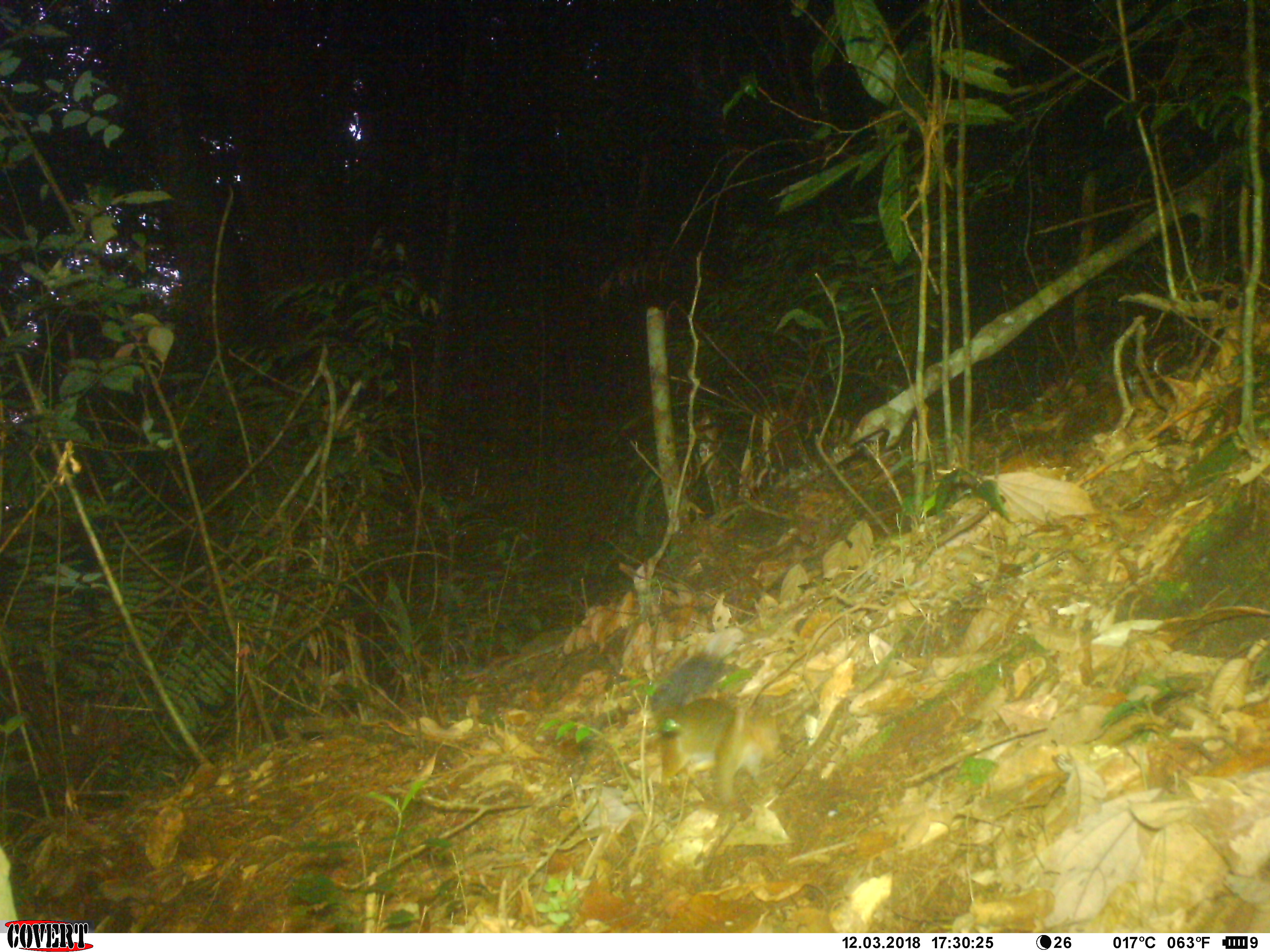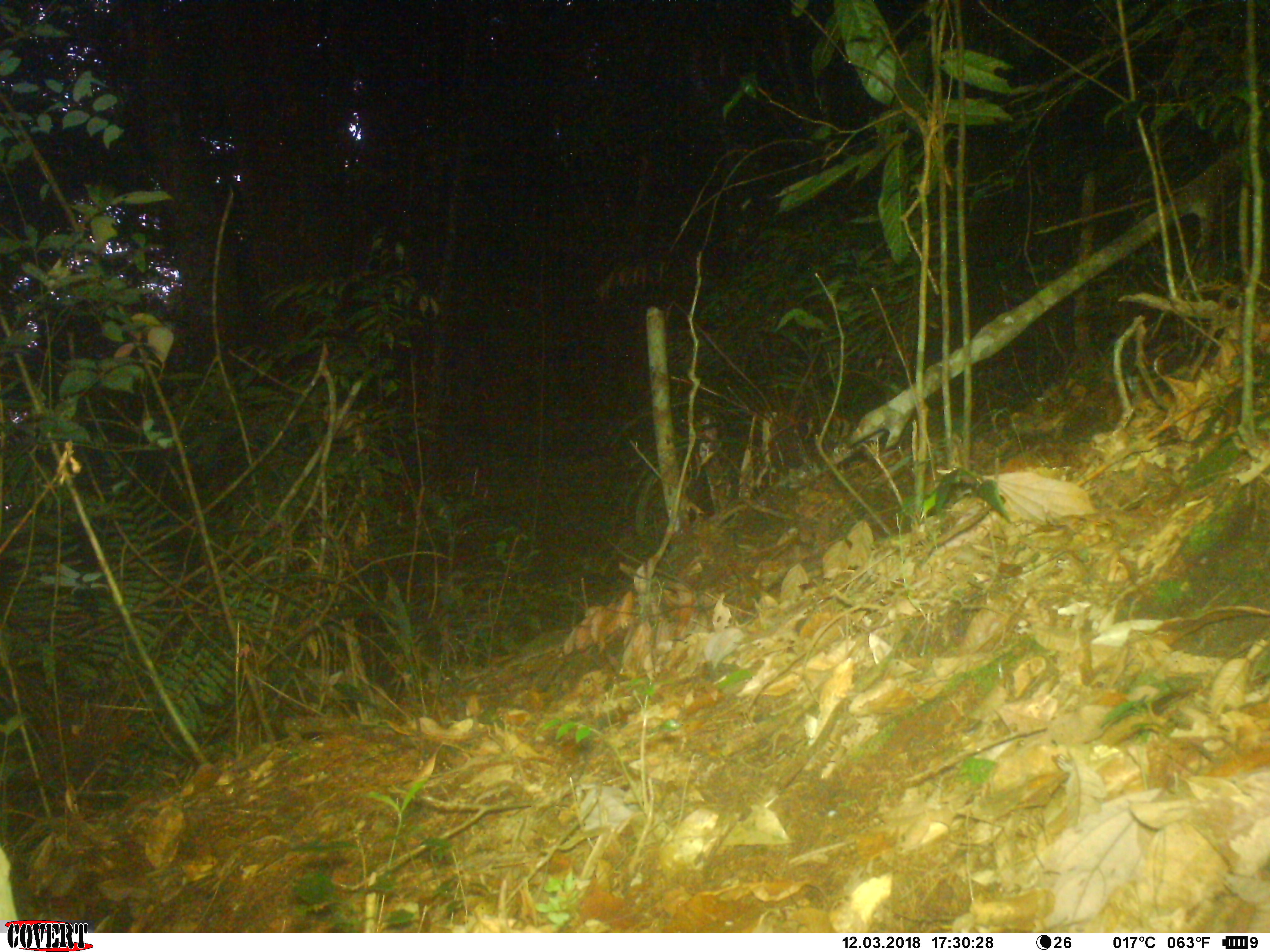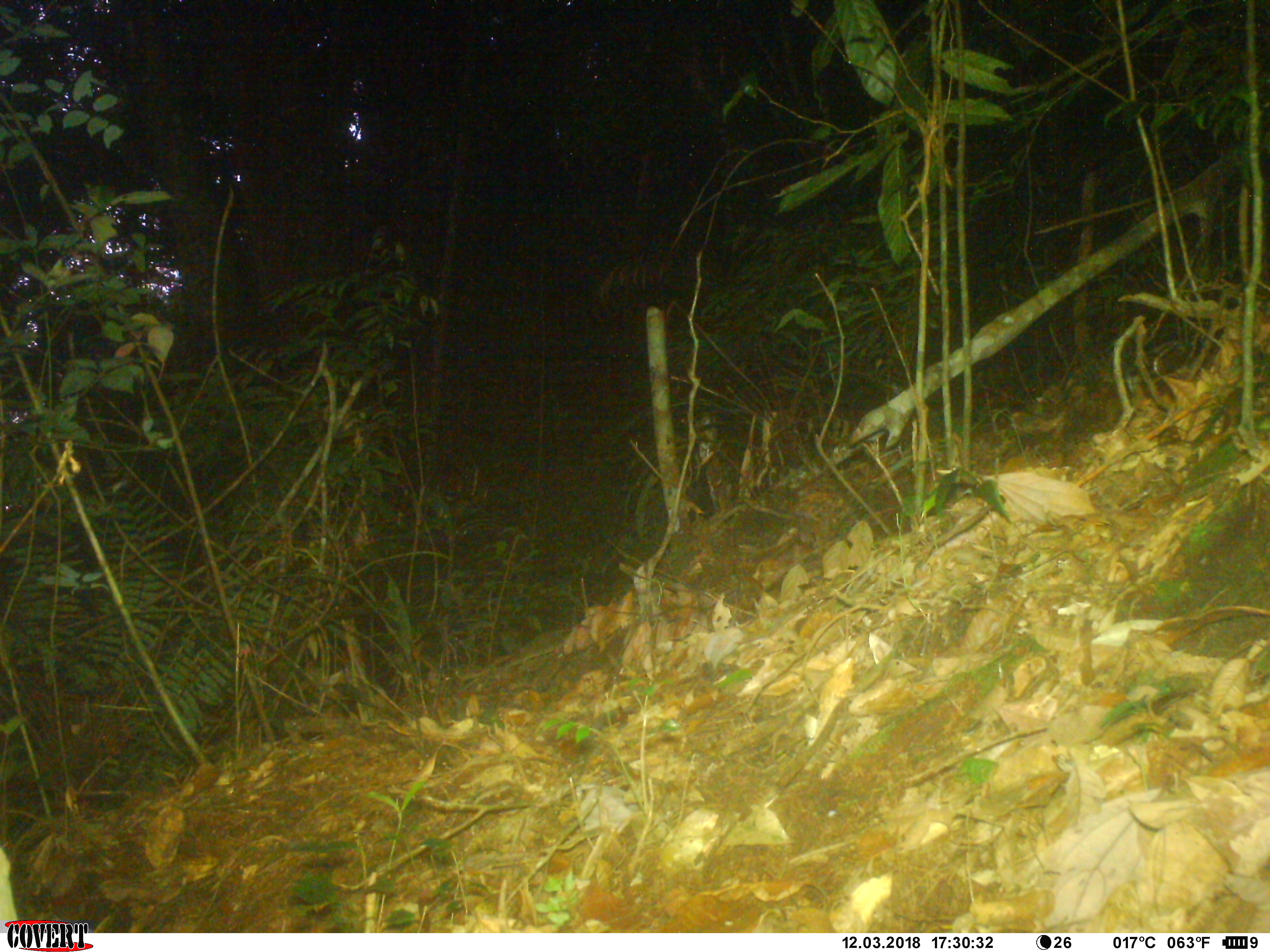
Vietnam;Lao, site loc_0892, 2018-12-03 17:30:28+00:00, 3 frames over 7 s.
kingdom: Animalia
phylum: Chordata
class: Mammalia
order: Rodentia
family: Sciuridae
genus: Dremomys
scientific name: Dremomys rufigenis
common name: red-cheeked squirrel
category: red cheeked squirrel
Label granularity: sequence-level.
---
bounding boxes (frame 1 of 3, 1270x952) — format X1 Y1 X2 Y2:
red cheeked squirrel: 649 653 782 804